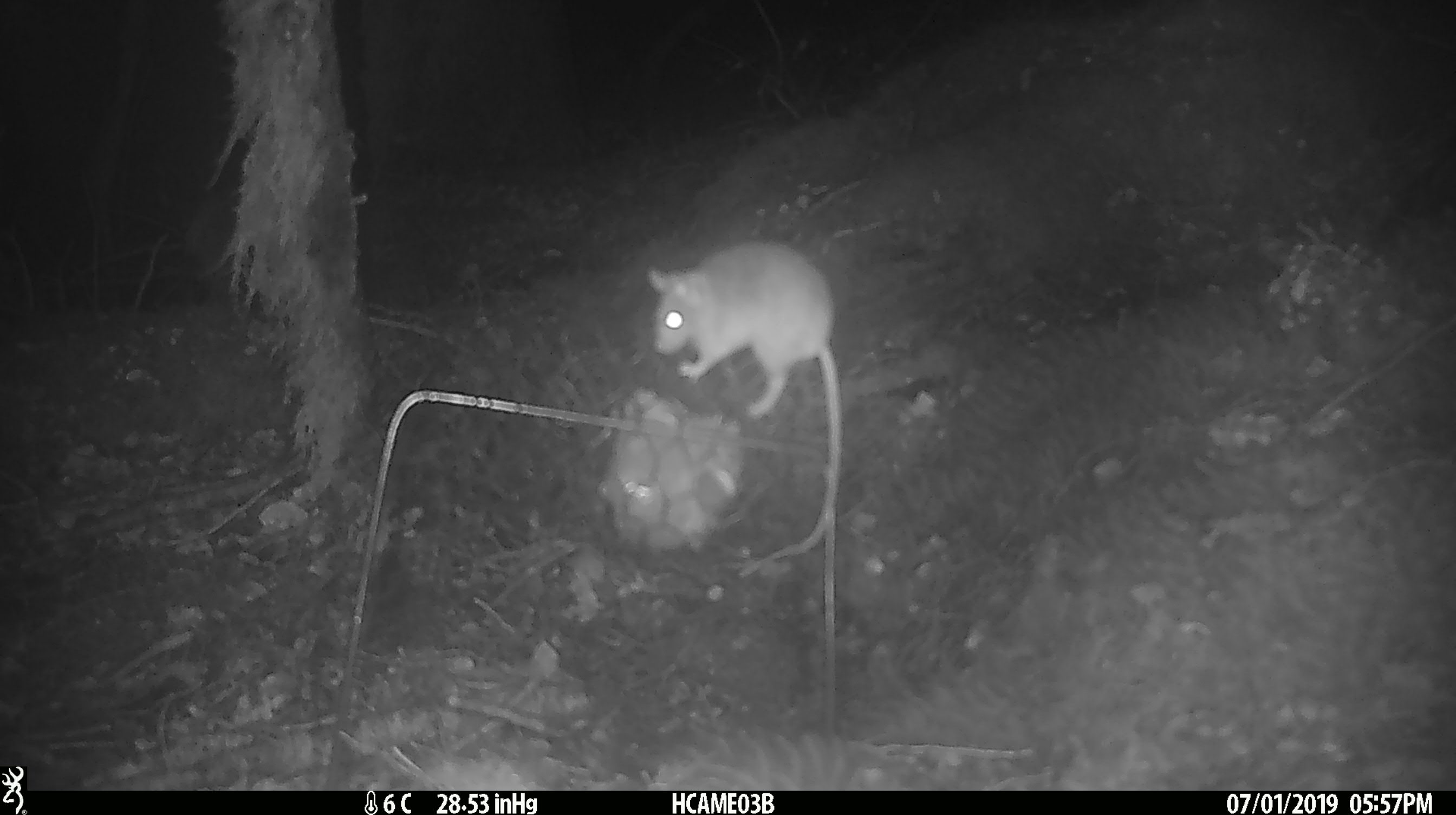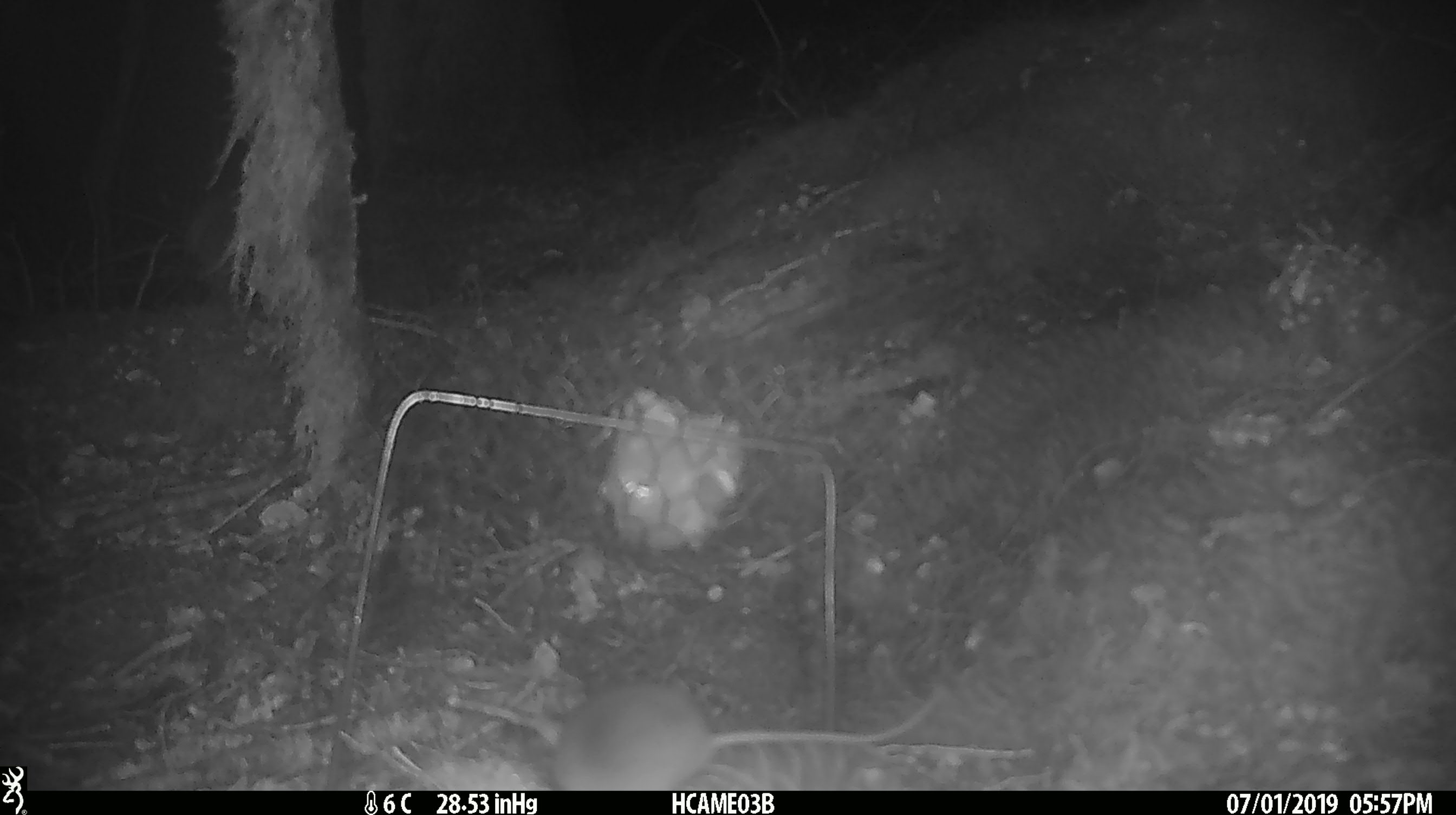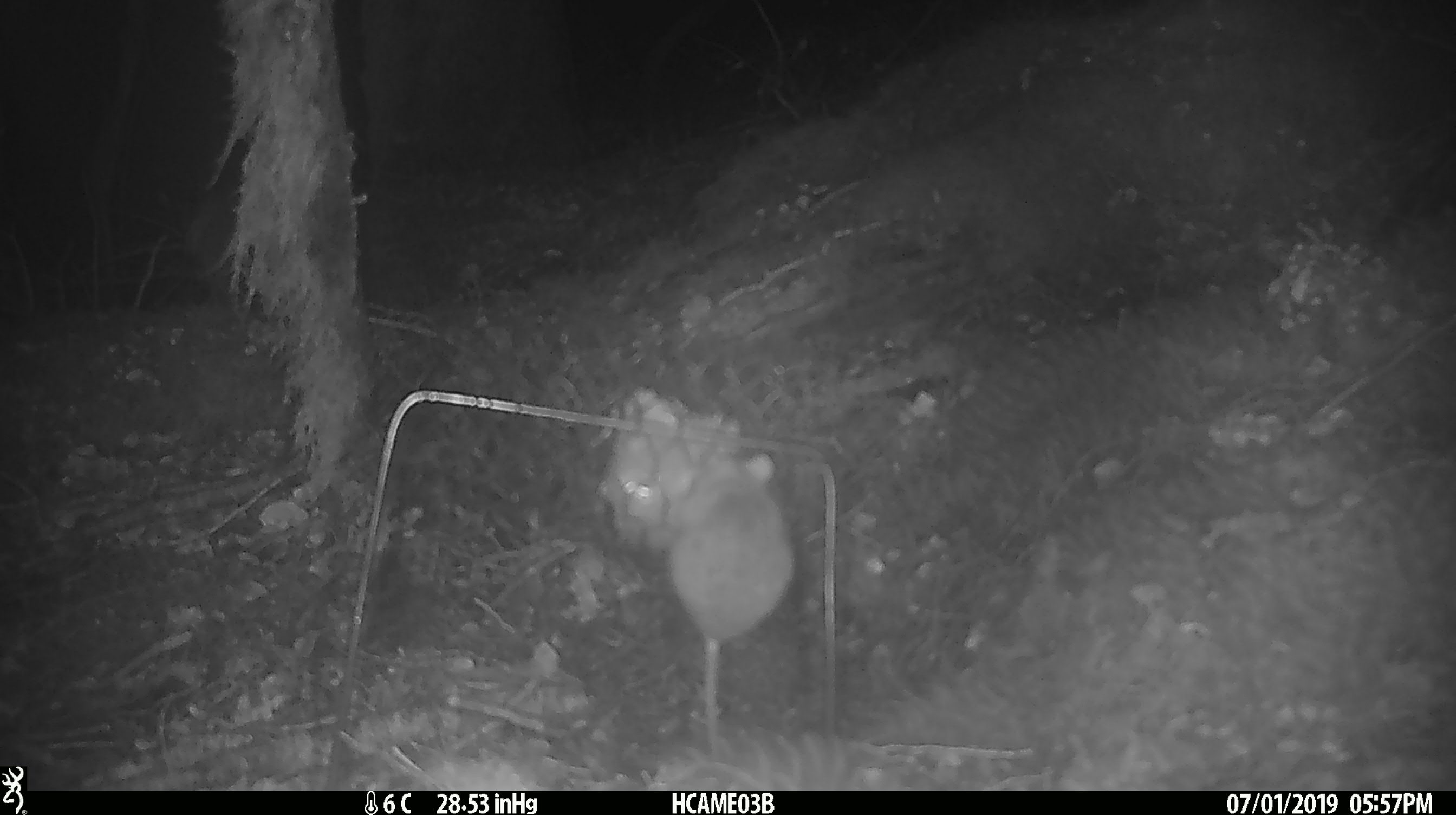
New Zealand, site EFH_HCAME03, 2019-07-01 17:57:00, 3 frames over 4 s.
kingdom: Animalia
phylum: Chordata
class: Mammalia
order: Rodentia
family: Muridae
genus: Mus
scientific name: Mus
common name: mouse